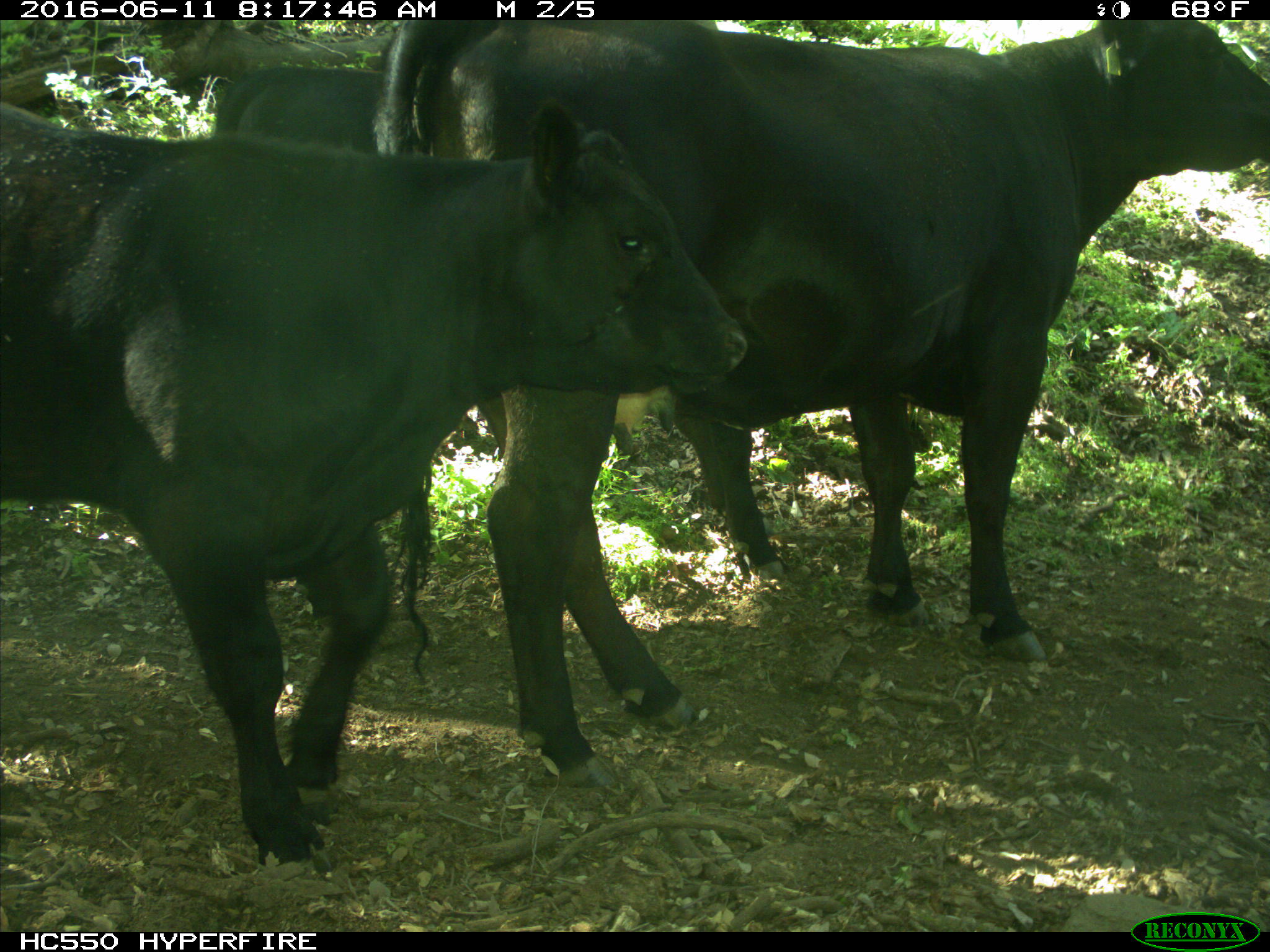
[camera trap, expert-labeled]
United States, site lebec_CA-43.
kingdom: Animalia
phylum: Chordata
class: Mammalia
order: Artiodactyla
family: Bovidae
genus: Bos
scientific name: Bos taurus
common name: domestic cow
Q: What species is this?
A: Bos taurus (domestic cow).